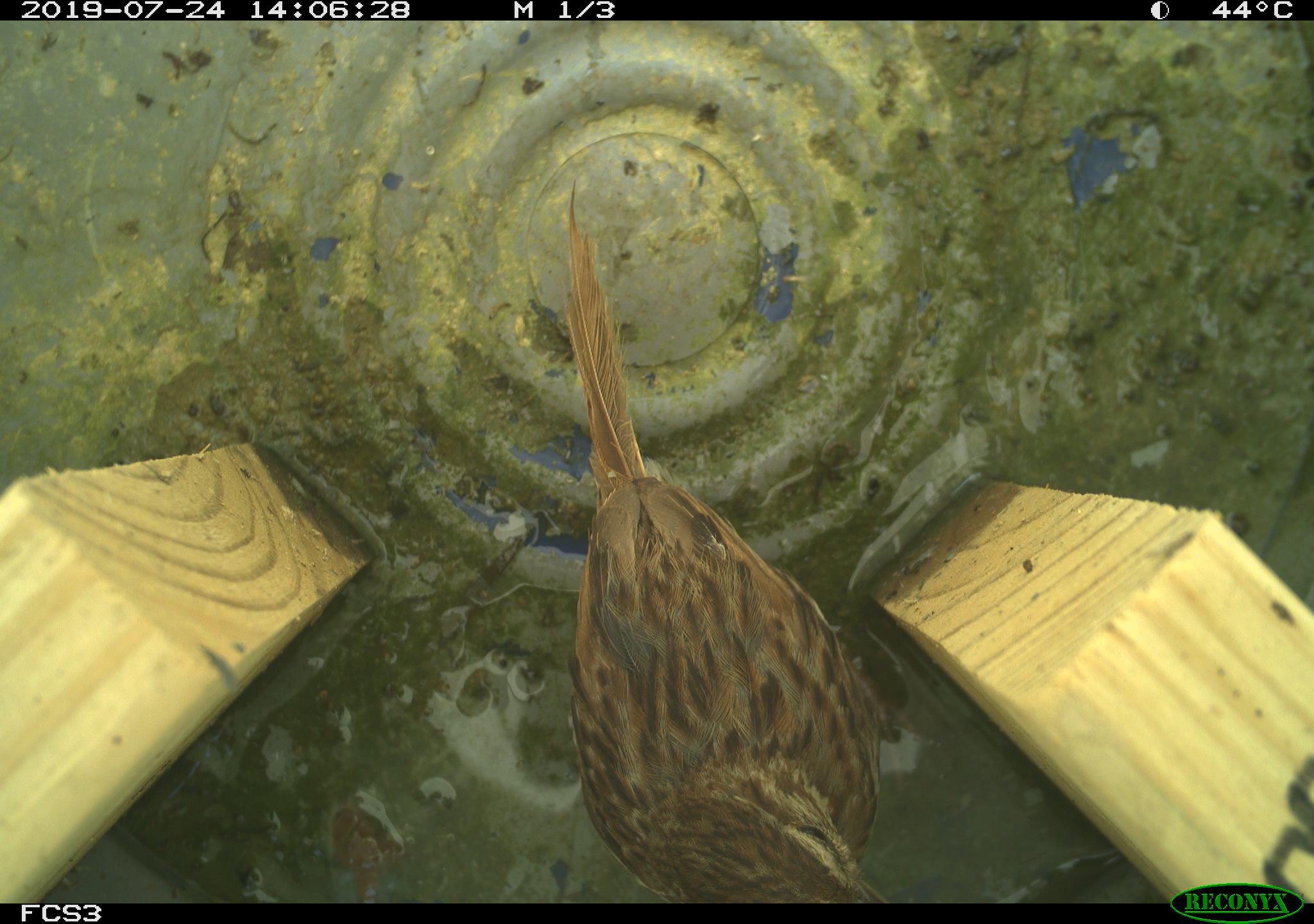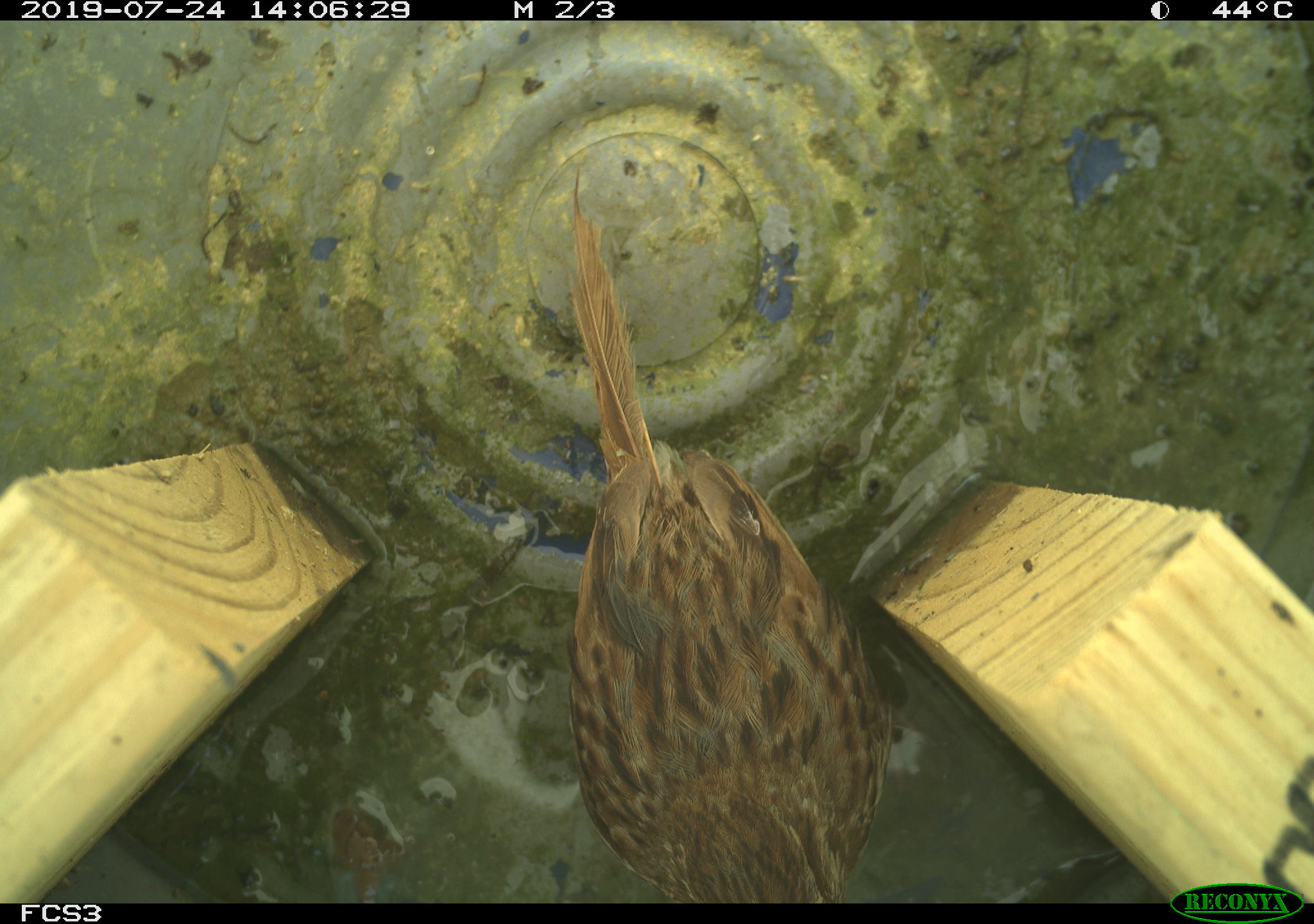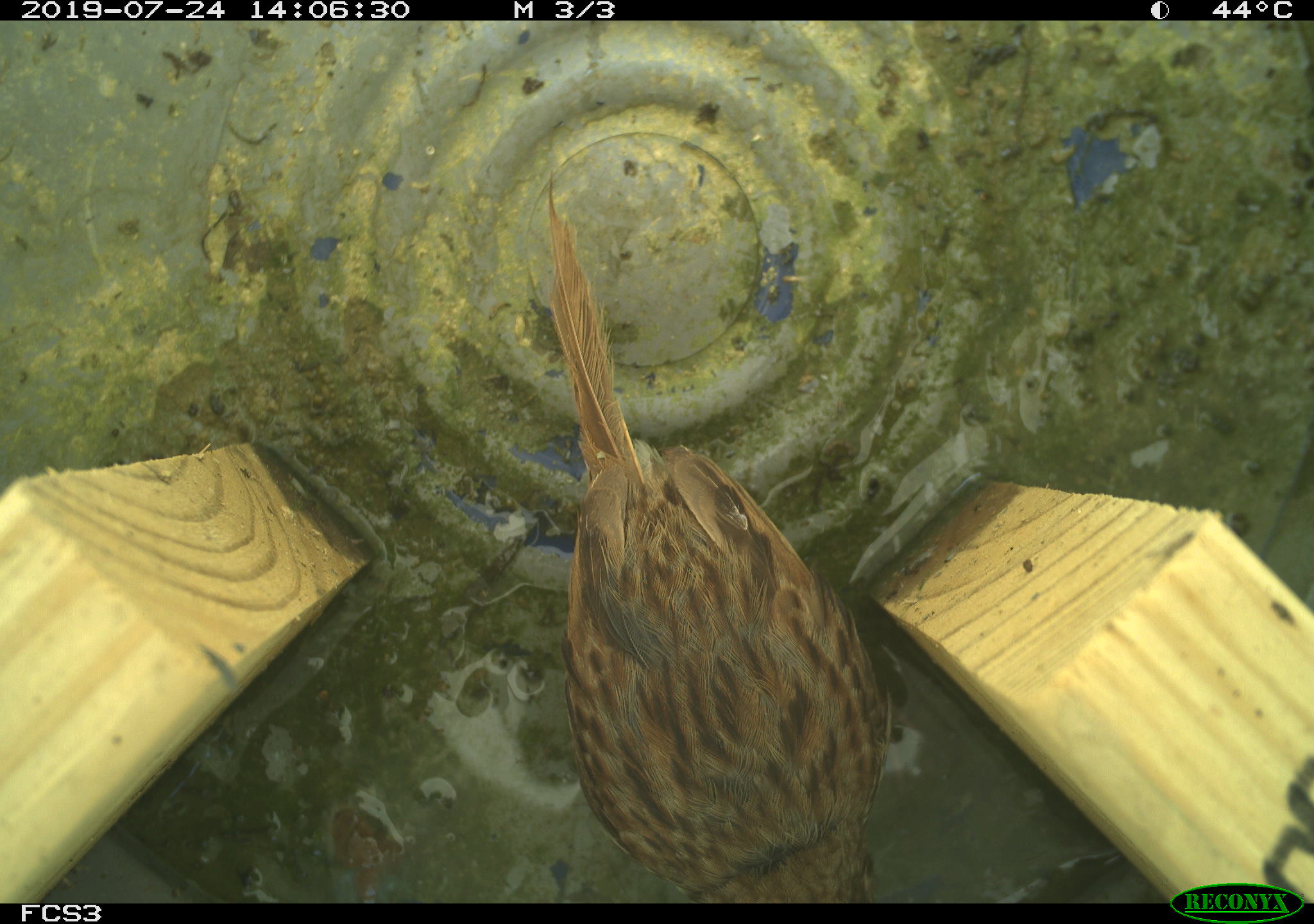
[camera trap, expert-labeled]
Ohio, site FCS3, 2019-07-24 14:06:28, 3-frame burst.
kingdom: Animalia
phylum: Chordata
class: Aves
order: Passeriformes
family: Passerellidae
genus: Melospiza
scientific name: Melospiza melodia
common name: song sparrow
Song sparrow (Melospiza melodia).